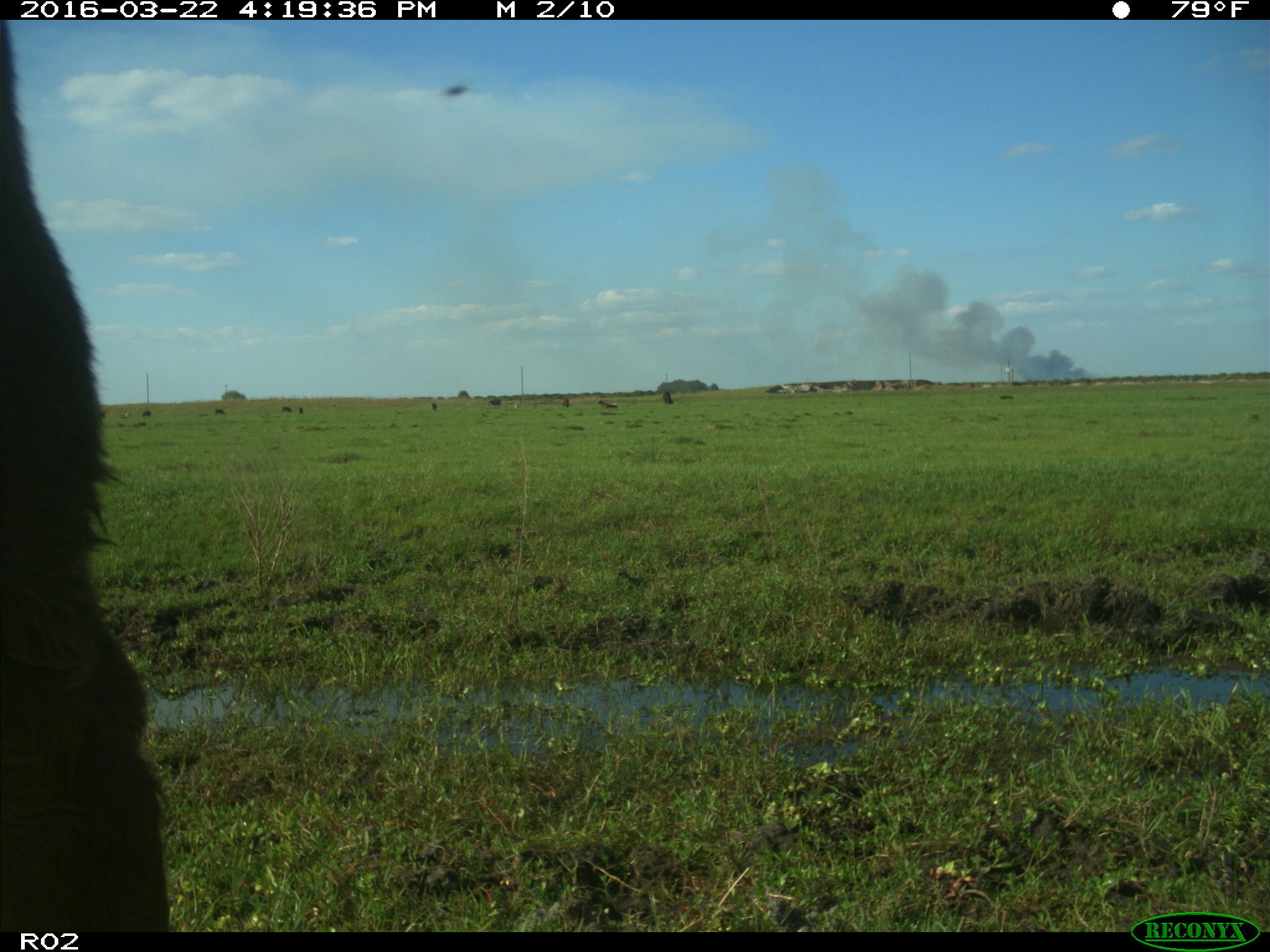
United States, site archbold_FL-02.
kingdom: Animalia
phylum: Chordata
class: Mammalia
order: Artiodactyla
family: Bovidae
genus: Bos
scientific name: Bos taurus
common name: domestic cow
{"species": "Bos taurus (domestic cow)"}